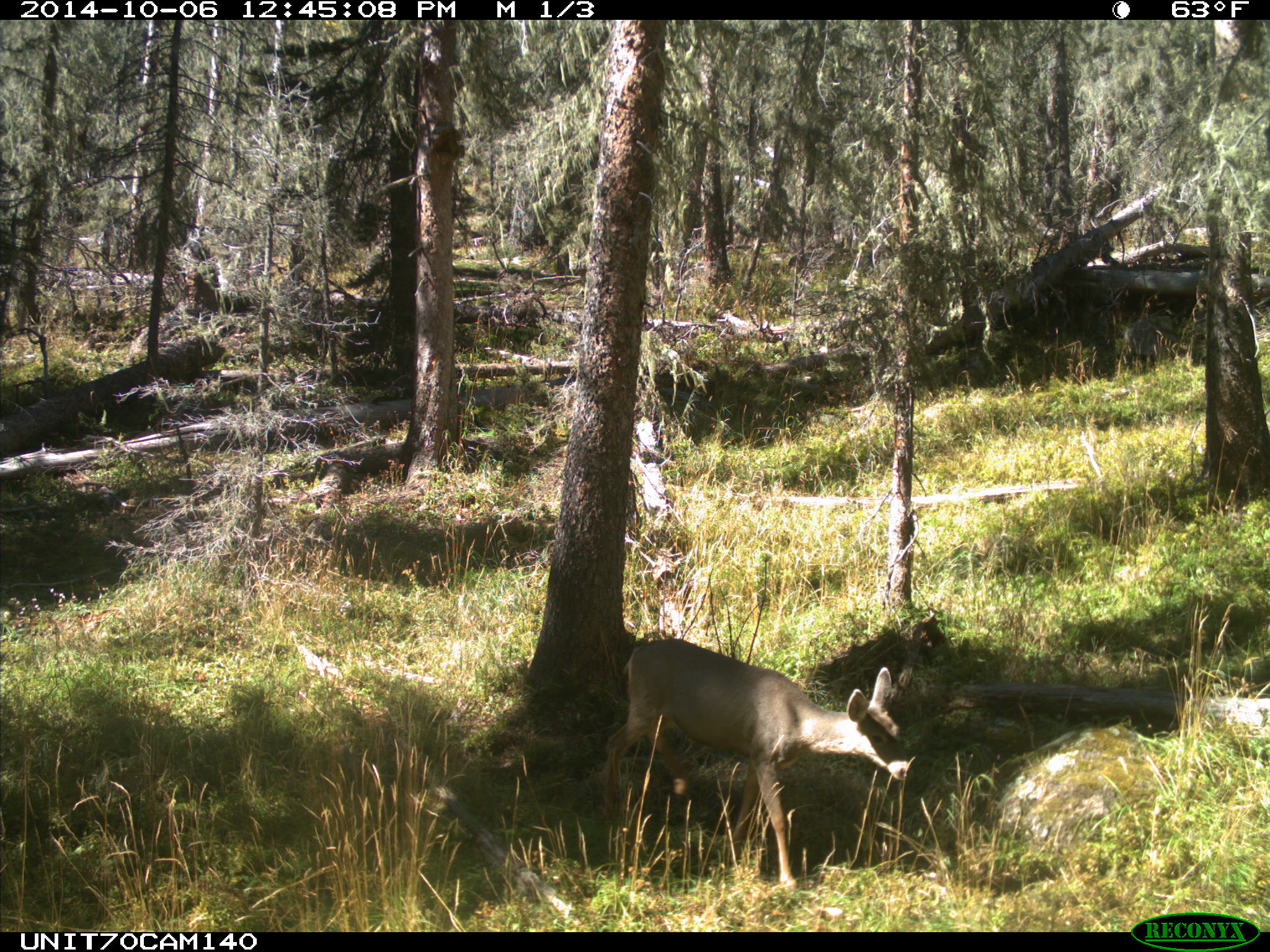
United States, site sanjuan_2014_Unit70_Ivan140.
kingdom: Animalia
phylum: Chordata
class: Mammalia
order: Artiodactyla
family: Cervidae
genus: Odocoileus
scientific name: Odocoileus hemionus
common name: mule deer